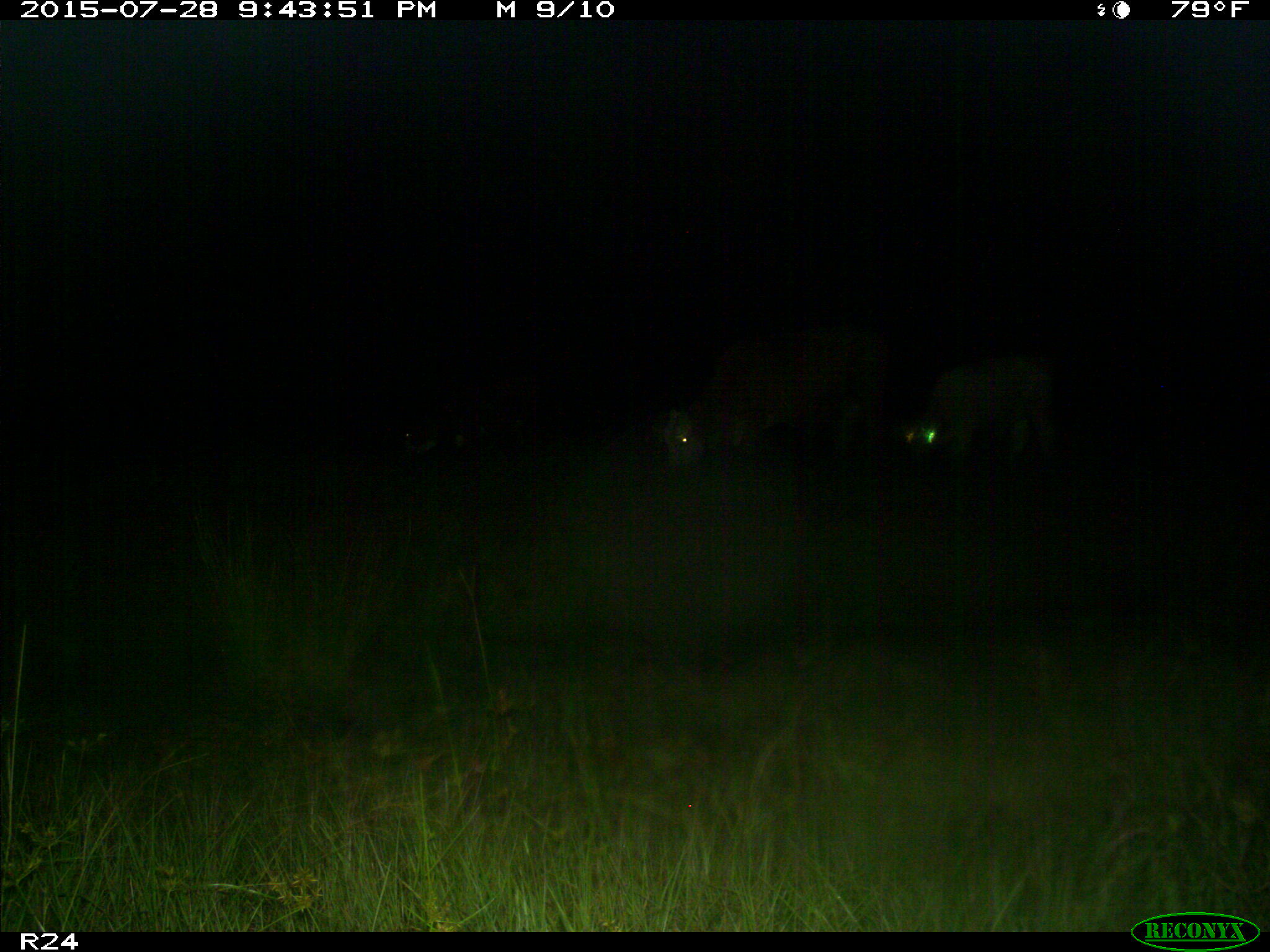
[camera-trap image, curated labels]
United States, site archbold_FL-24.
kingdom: Animalia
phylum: Chordata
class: Mammalia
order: Artiodactyla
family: Bovidae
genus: Bos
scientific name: Bos taurus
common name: domestic cow